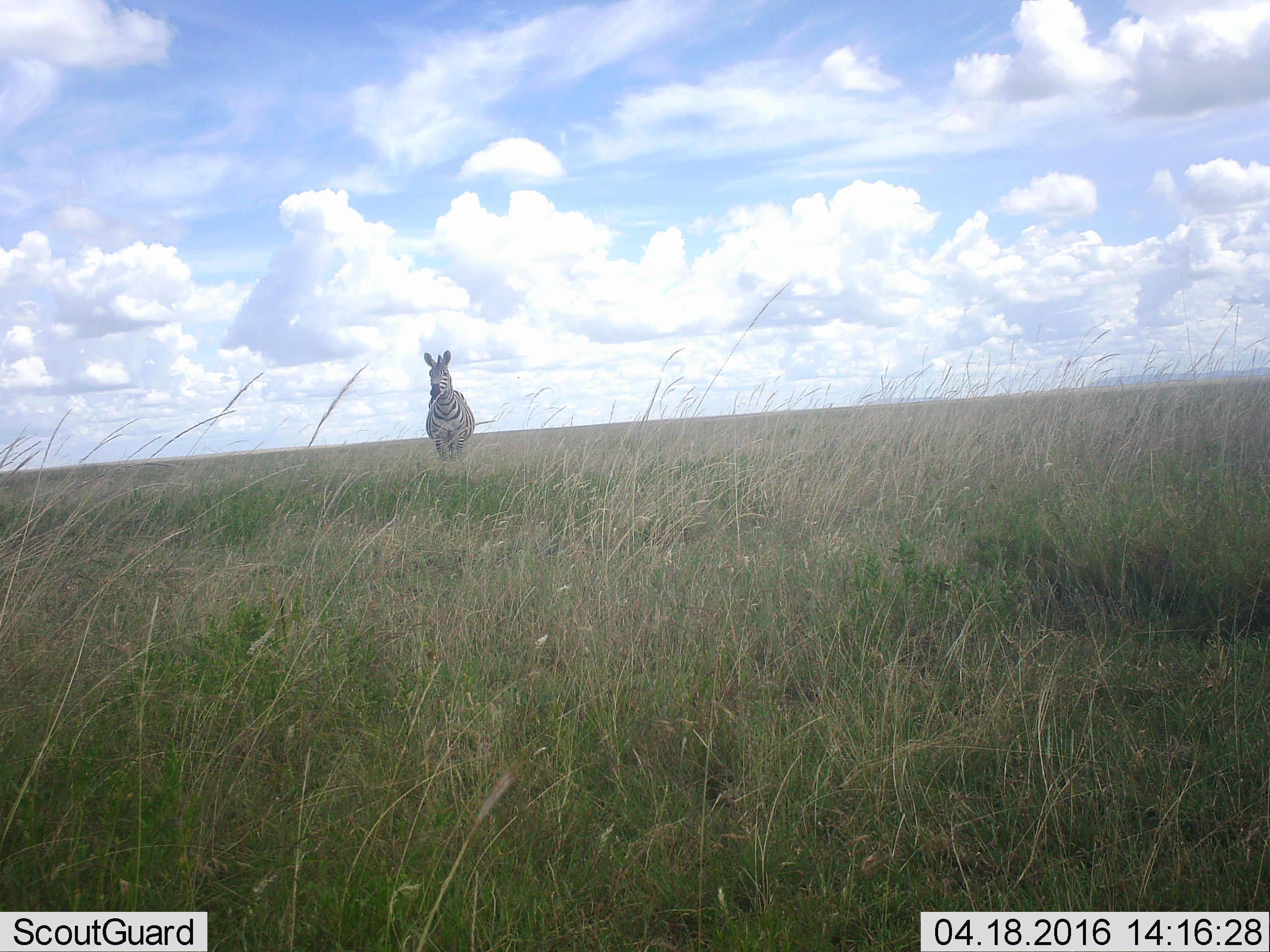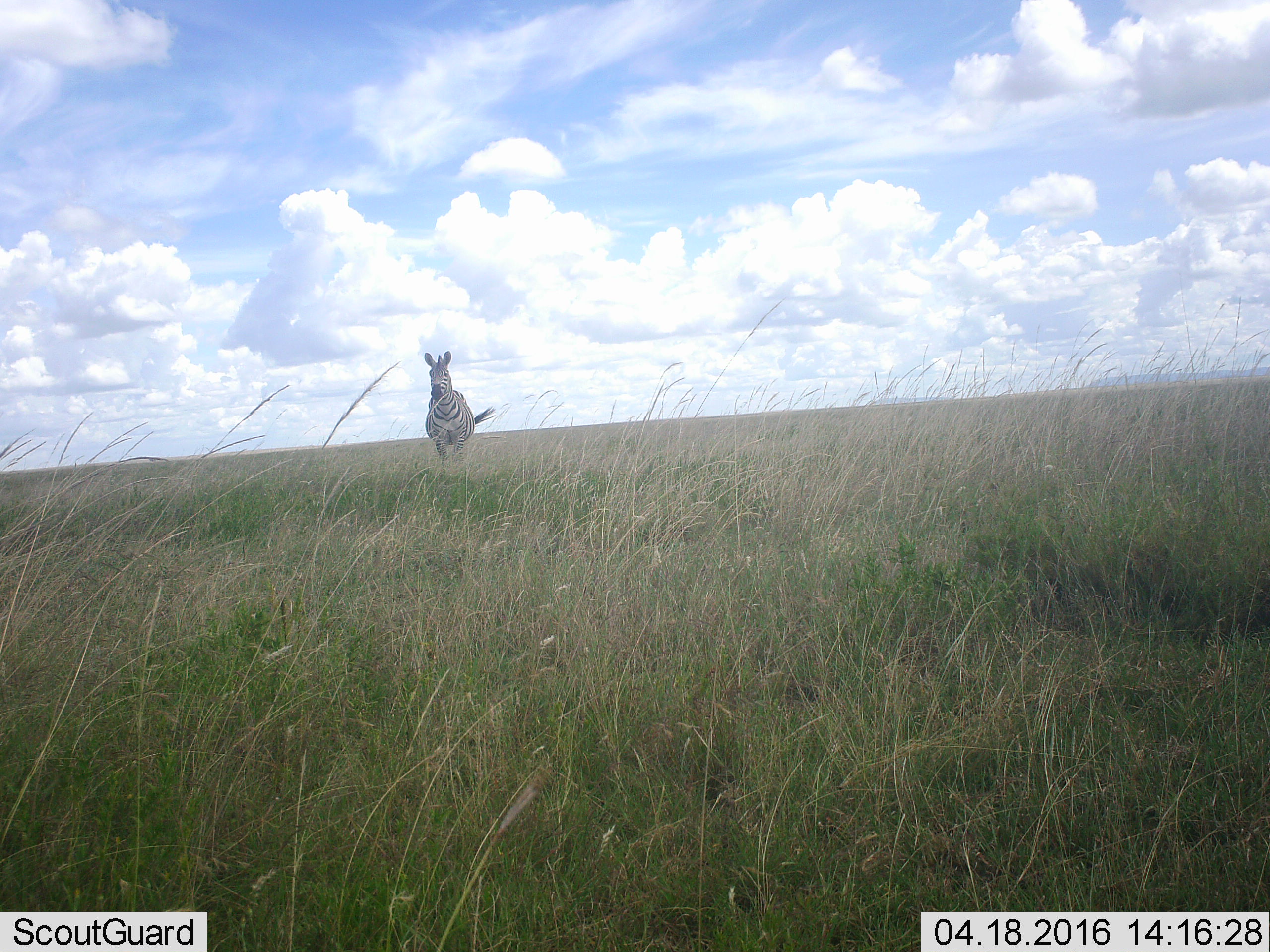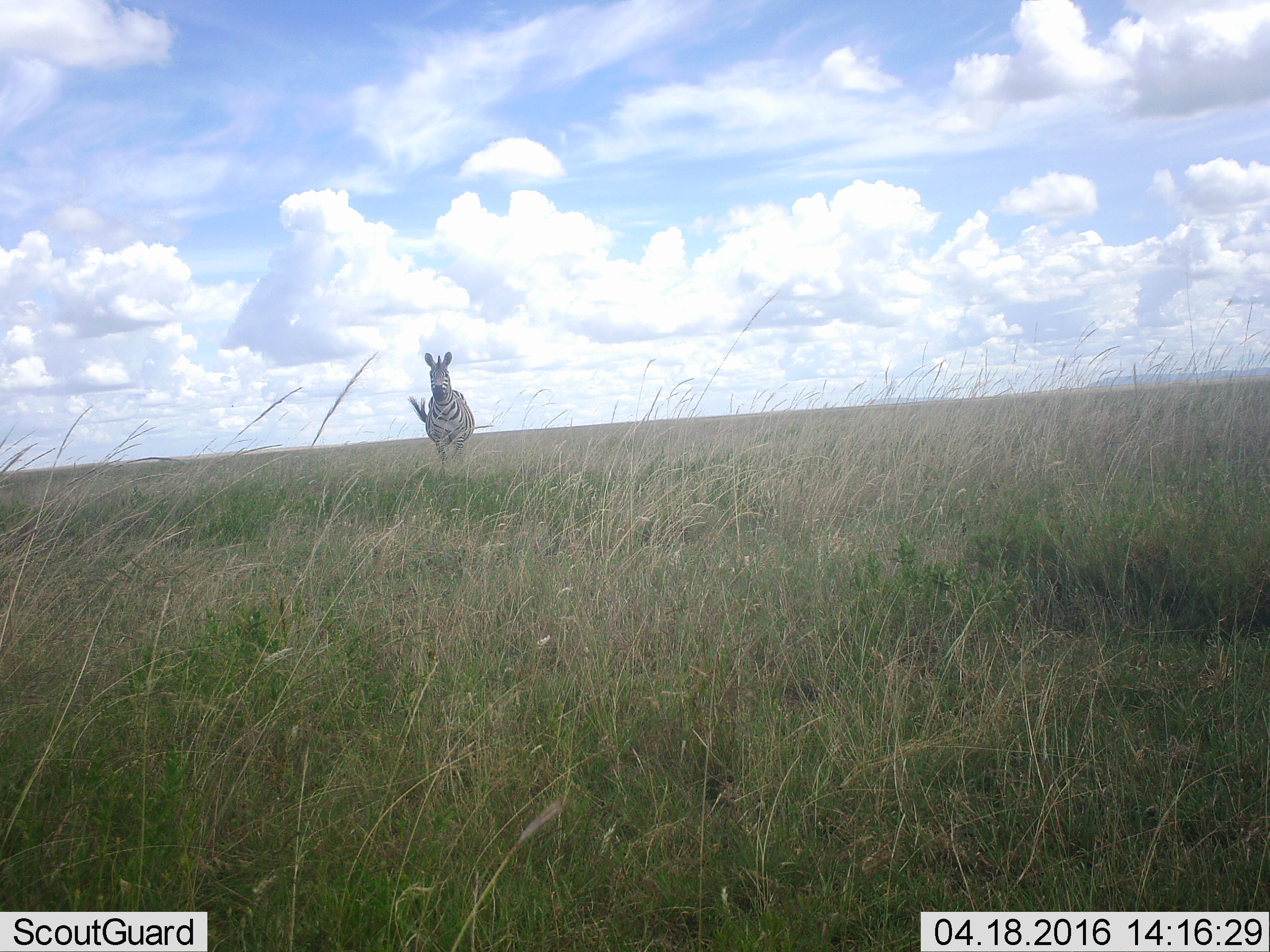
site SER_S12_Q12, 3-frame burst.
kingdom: Animalia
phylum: Chordata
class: Mammalia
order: Perissodactyla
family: Equidae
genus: Equus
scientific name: Equus quagga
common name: plains zebra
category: zebraplains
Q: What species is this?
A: Zebraplains (plains zebra) (Equus quagga).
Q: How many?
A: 1.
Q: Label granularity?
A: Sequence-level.